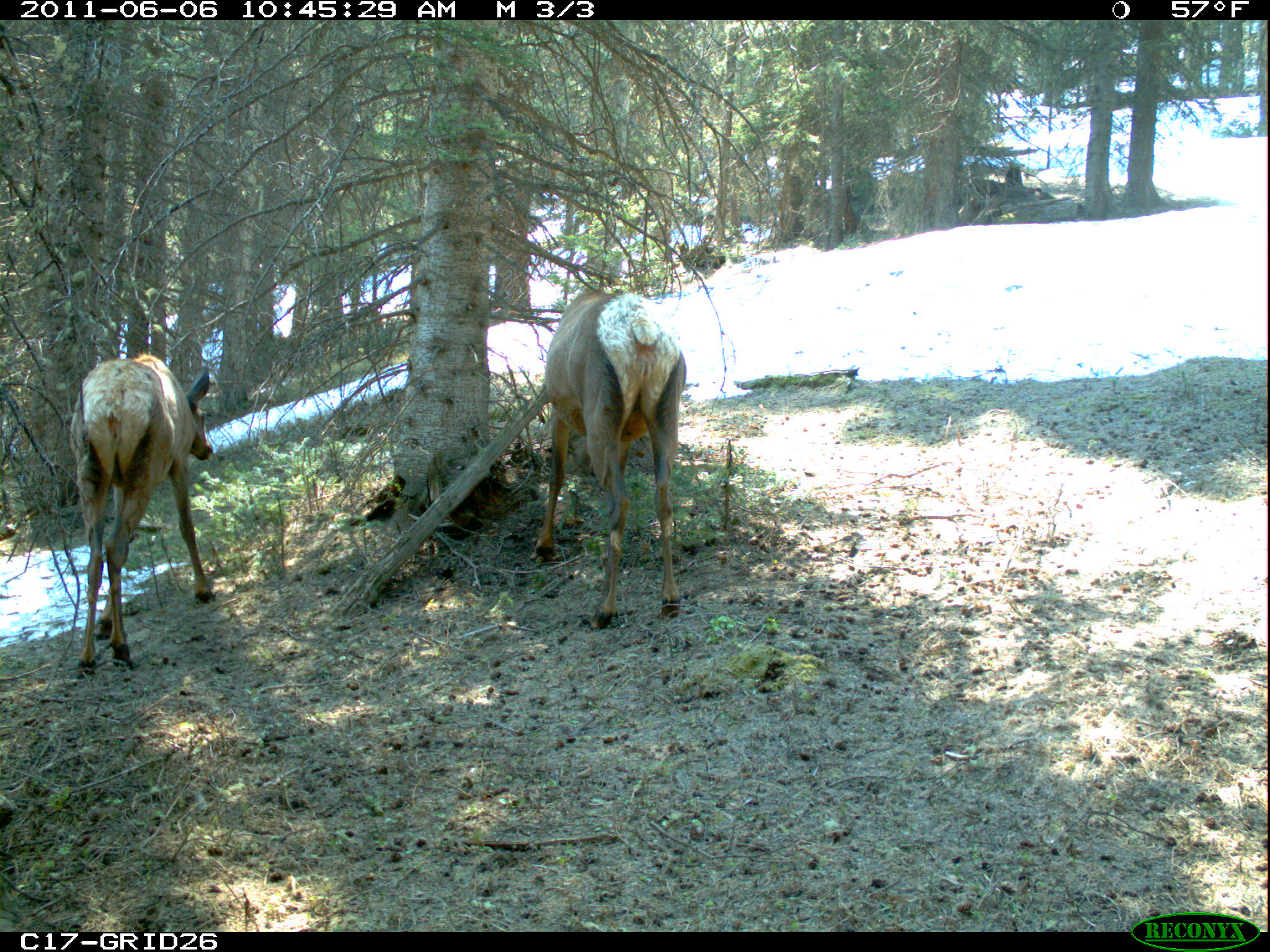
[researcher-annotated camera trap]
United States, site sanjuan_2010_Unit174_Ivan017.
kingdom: Animalia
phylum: Chordata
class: Mammalia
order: Artiodactyla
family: Cervidae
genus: Cervus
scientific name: Cervus elaphus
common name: red deer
Cervus elaphus (red deer).